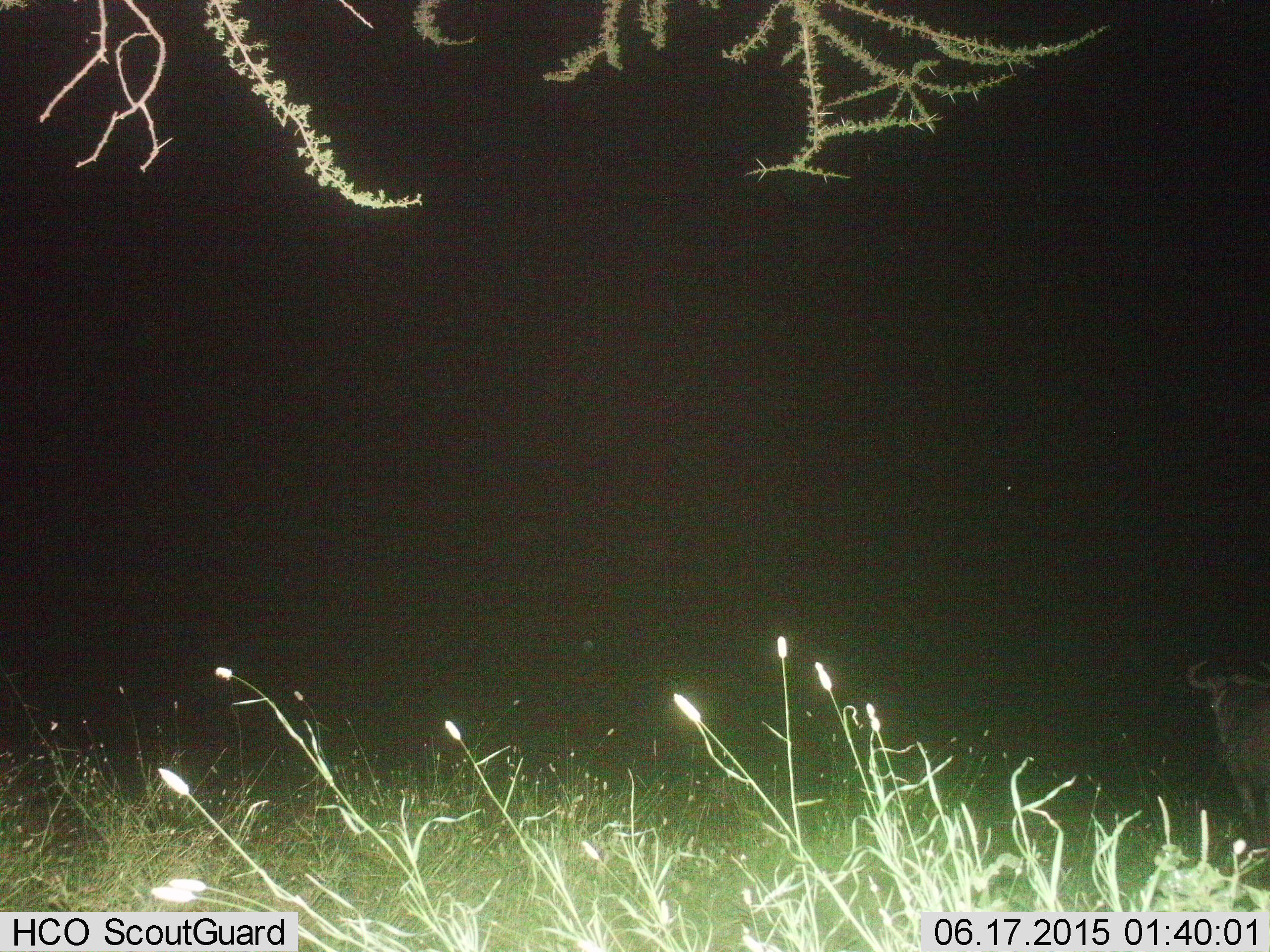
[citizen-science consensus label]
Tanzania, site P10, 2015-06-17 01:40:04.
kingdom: Animalia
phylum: Chordata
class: Mammalia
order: Artiodactyla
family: Bovidae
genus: Connochaetes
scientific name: Connochaetes taurinus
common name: blue wildebeest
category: wildebeest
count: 1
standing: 80%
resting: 0%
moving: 20%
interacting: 0%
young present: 0%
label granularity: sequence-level